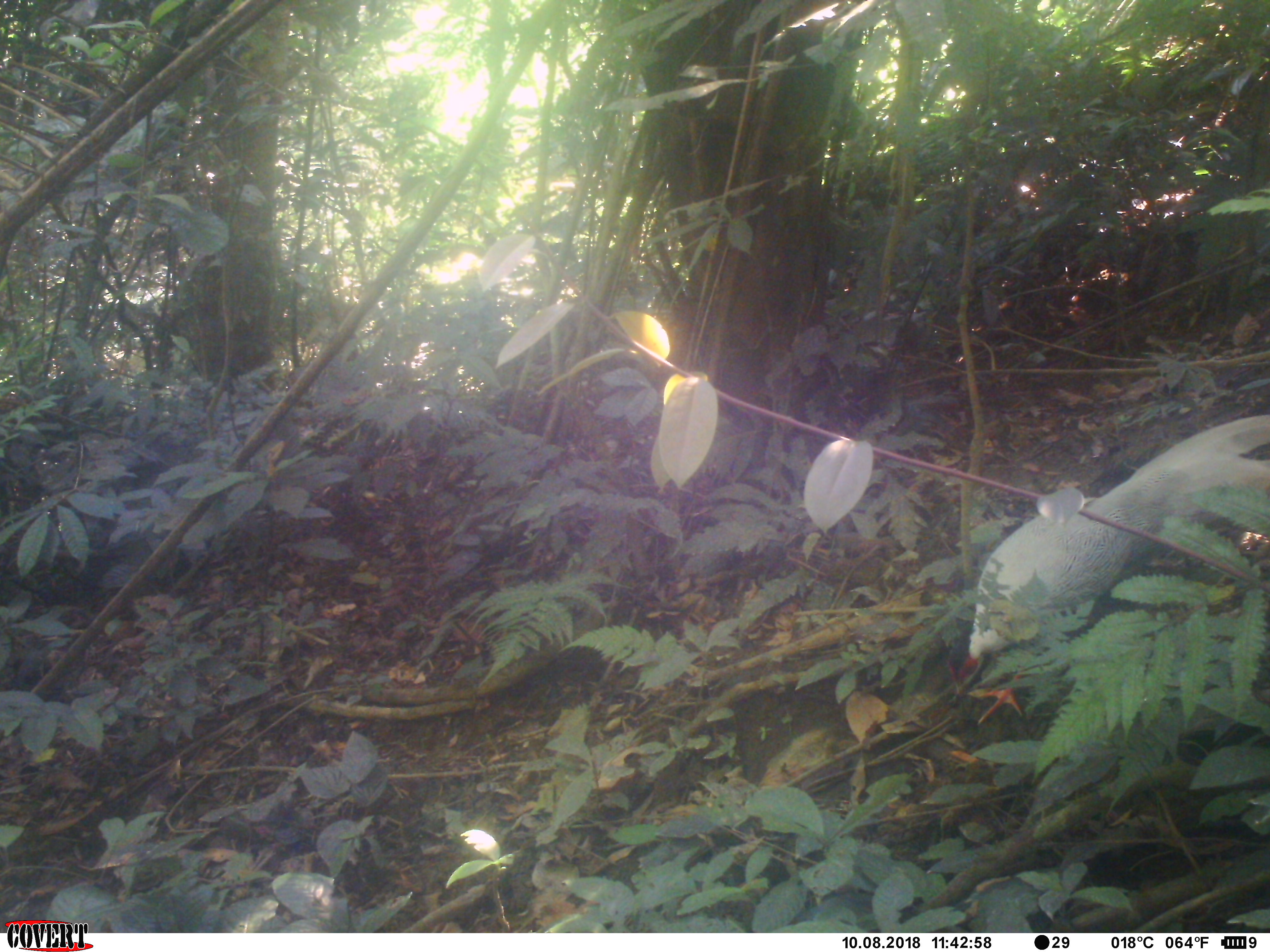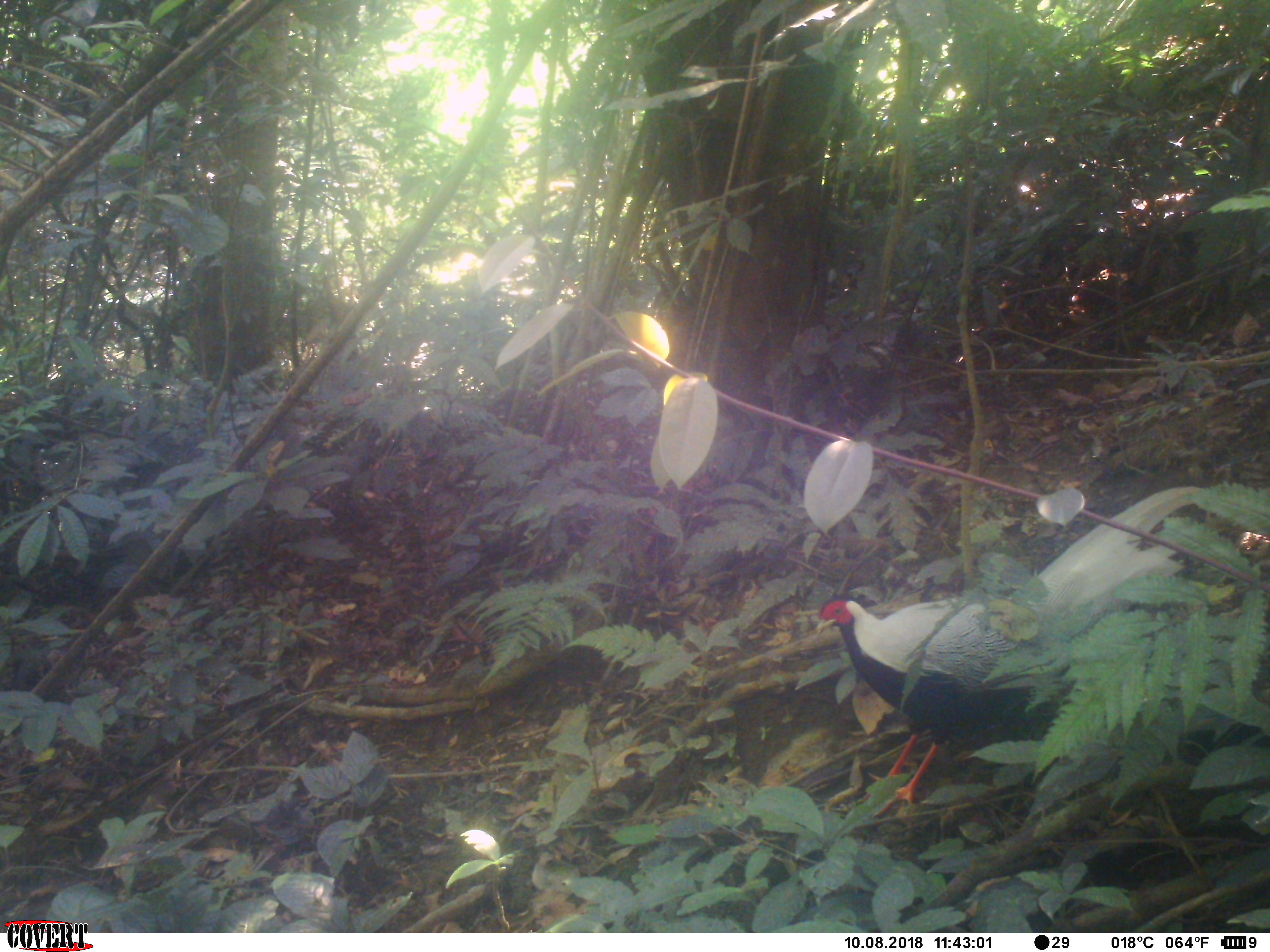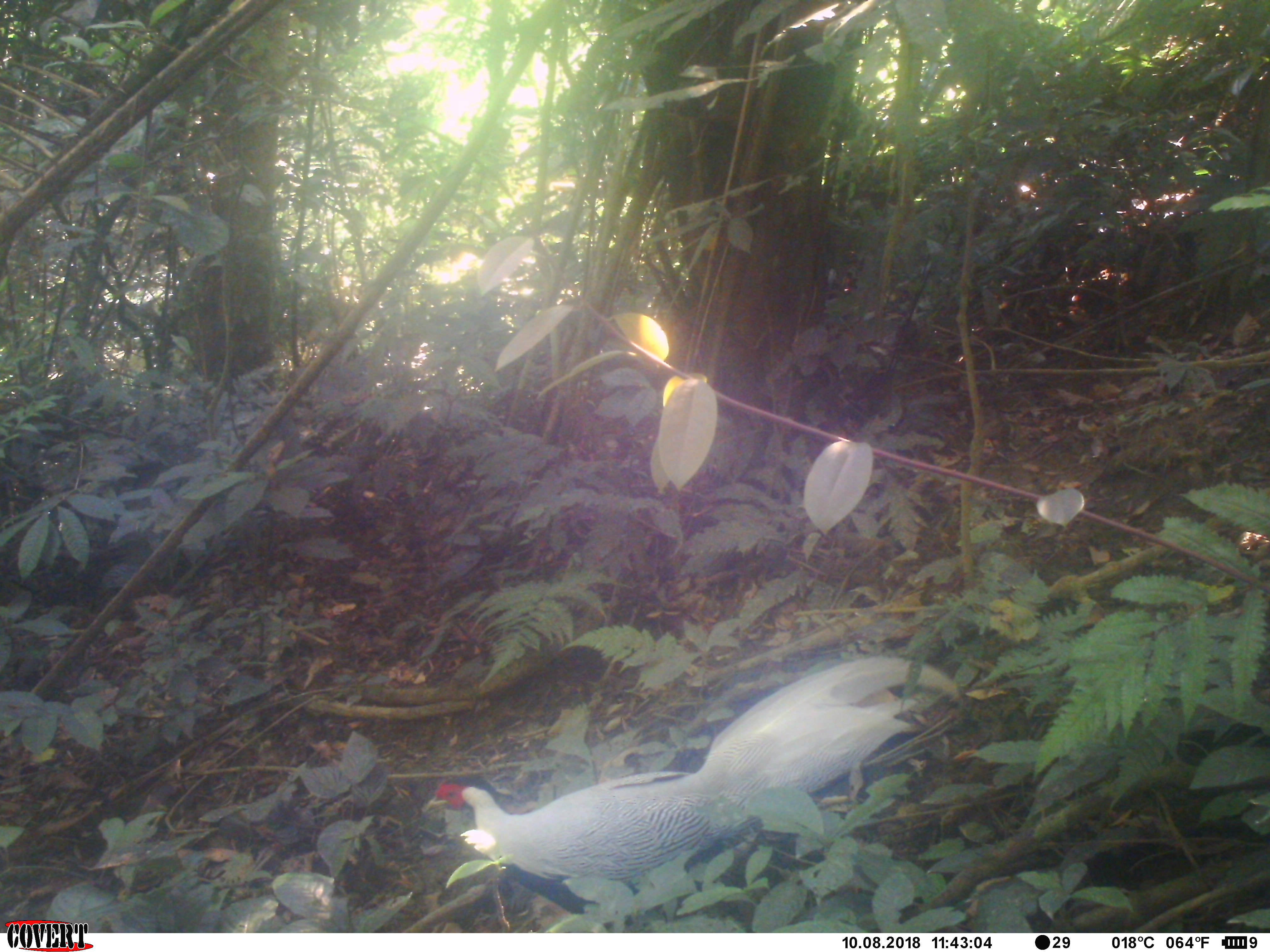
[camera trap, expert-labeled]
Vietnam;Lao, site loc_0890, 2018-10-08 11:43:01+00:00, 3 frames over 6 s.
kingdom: Animalia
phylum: Chordata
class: Aves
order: Galliformes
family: Phasianidae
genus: Lophura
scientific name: Lophura nycthemera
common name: silver pheasant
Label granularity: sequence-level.